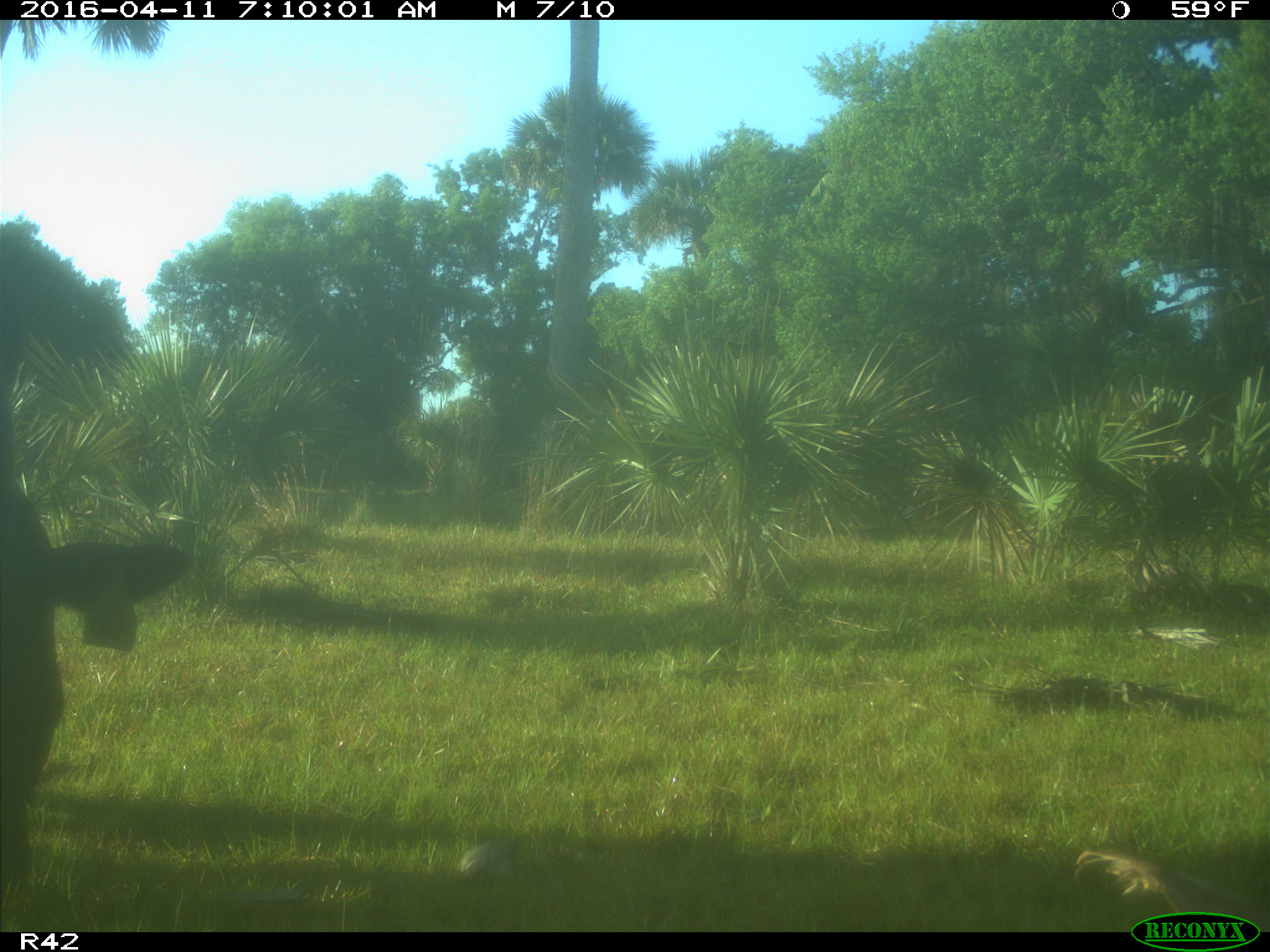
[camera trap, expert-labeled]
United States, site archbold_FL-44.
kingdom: Animalia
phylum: Chordata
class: Mammalia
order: Artiodactyla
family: Bovidae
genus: Bos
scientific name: Bos taurus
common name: domestic cow